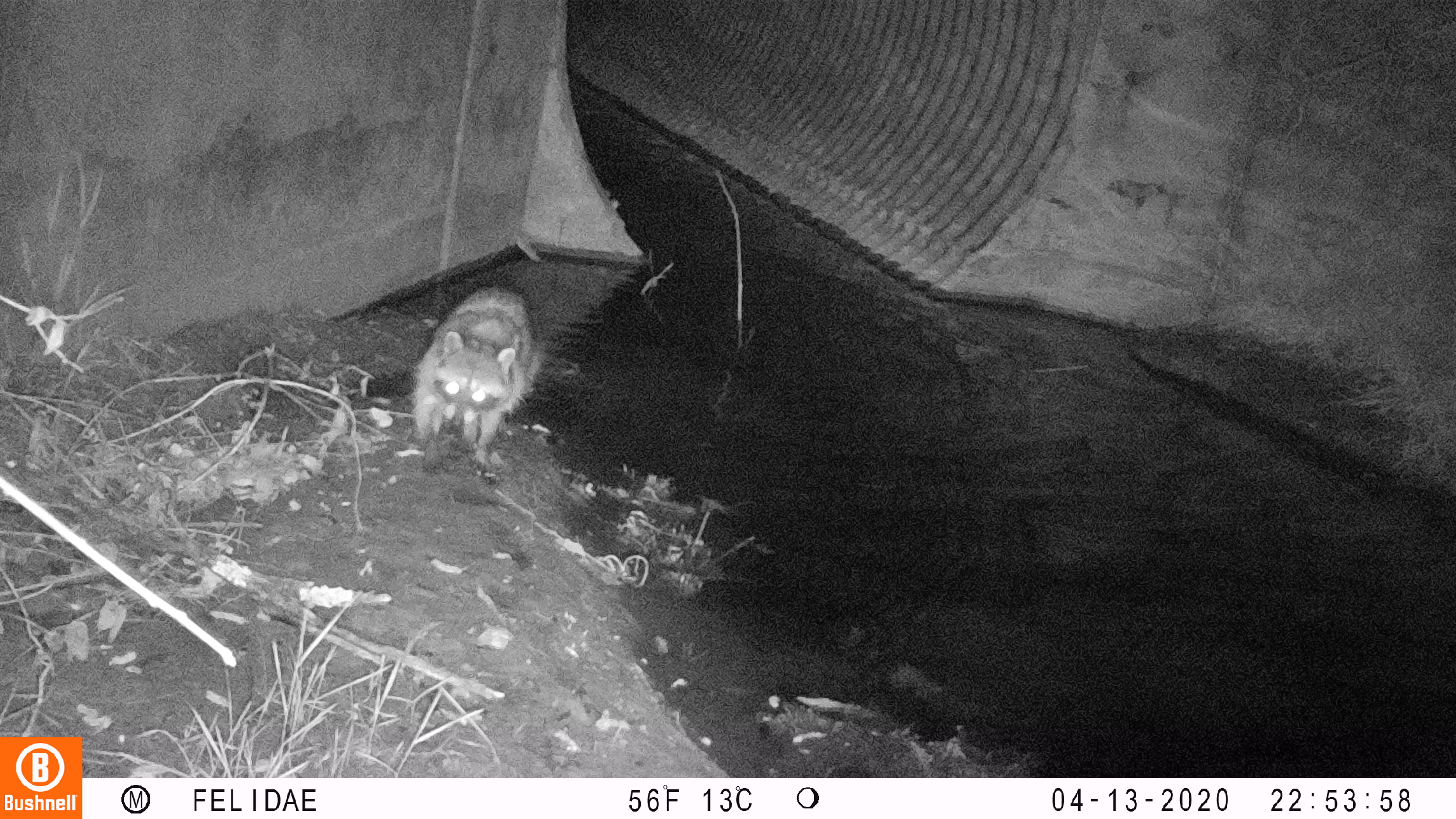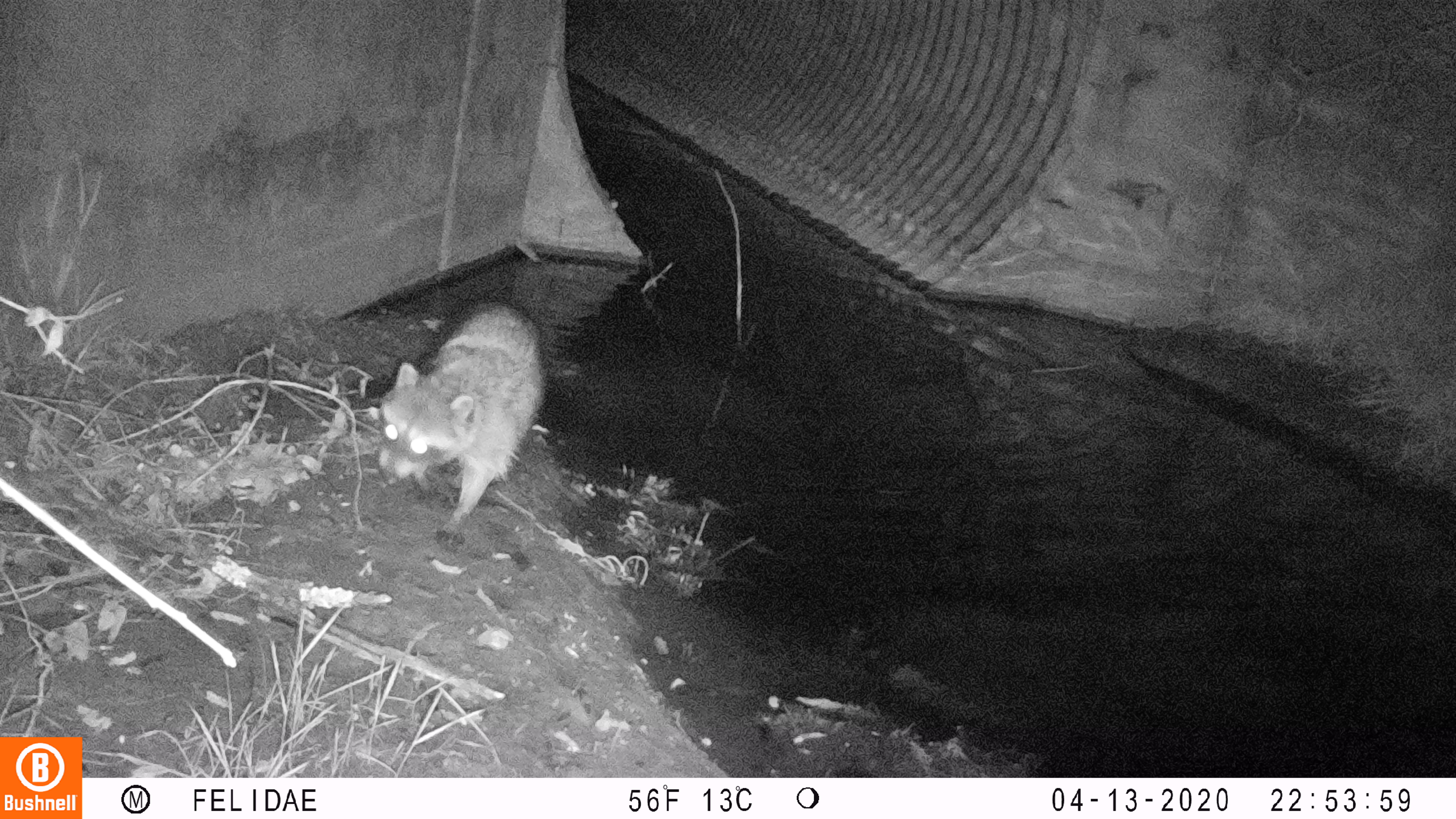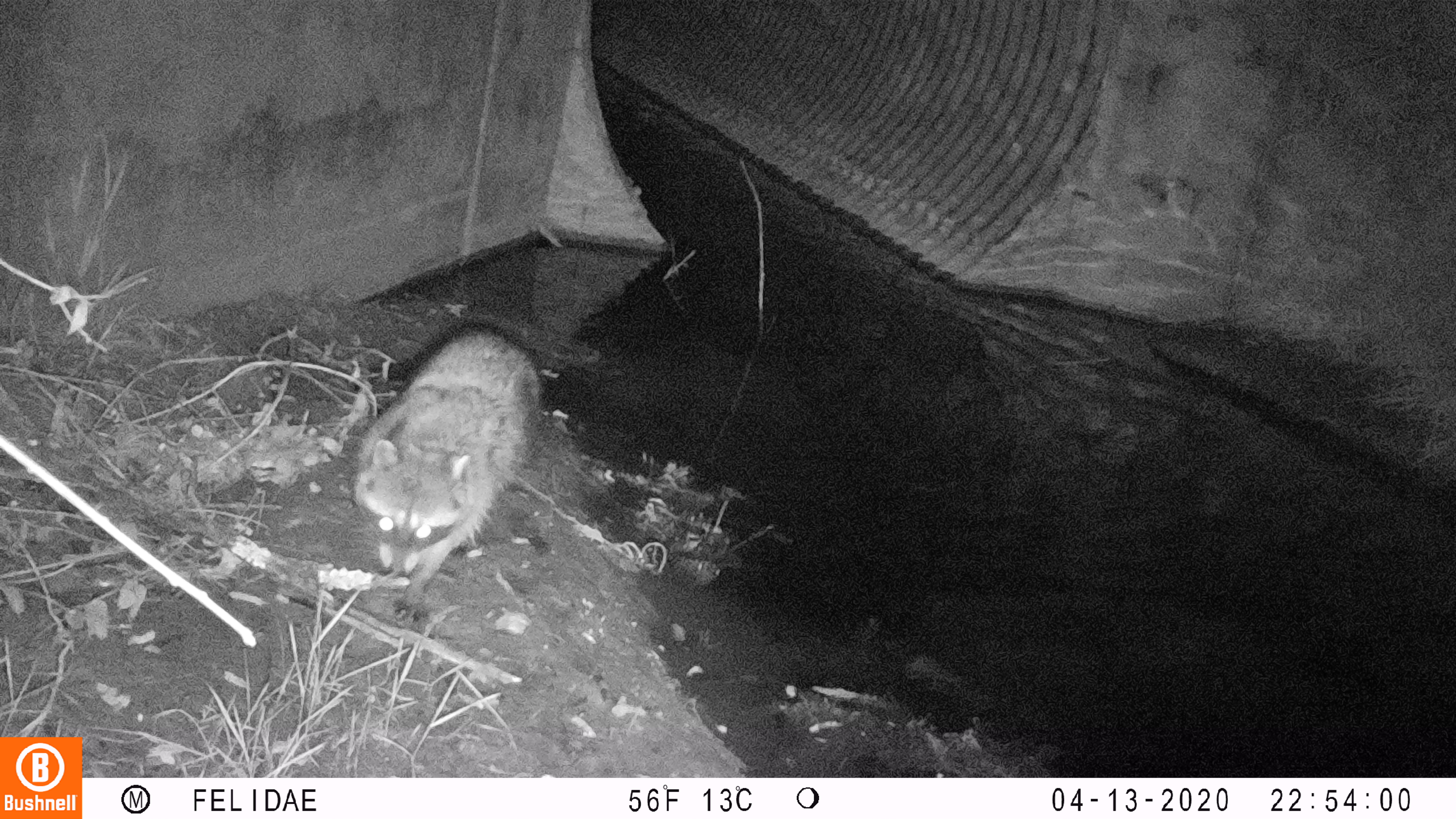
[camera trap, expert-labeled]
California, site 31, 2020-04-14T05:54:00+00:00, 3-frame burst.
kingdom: Animalia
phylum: Chordata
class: Mammalia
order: Carnivora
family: Procyonidae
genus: Procyon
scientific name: Procyon lotor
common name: raccoon